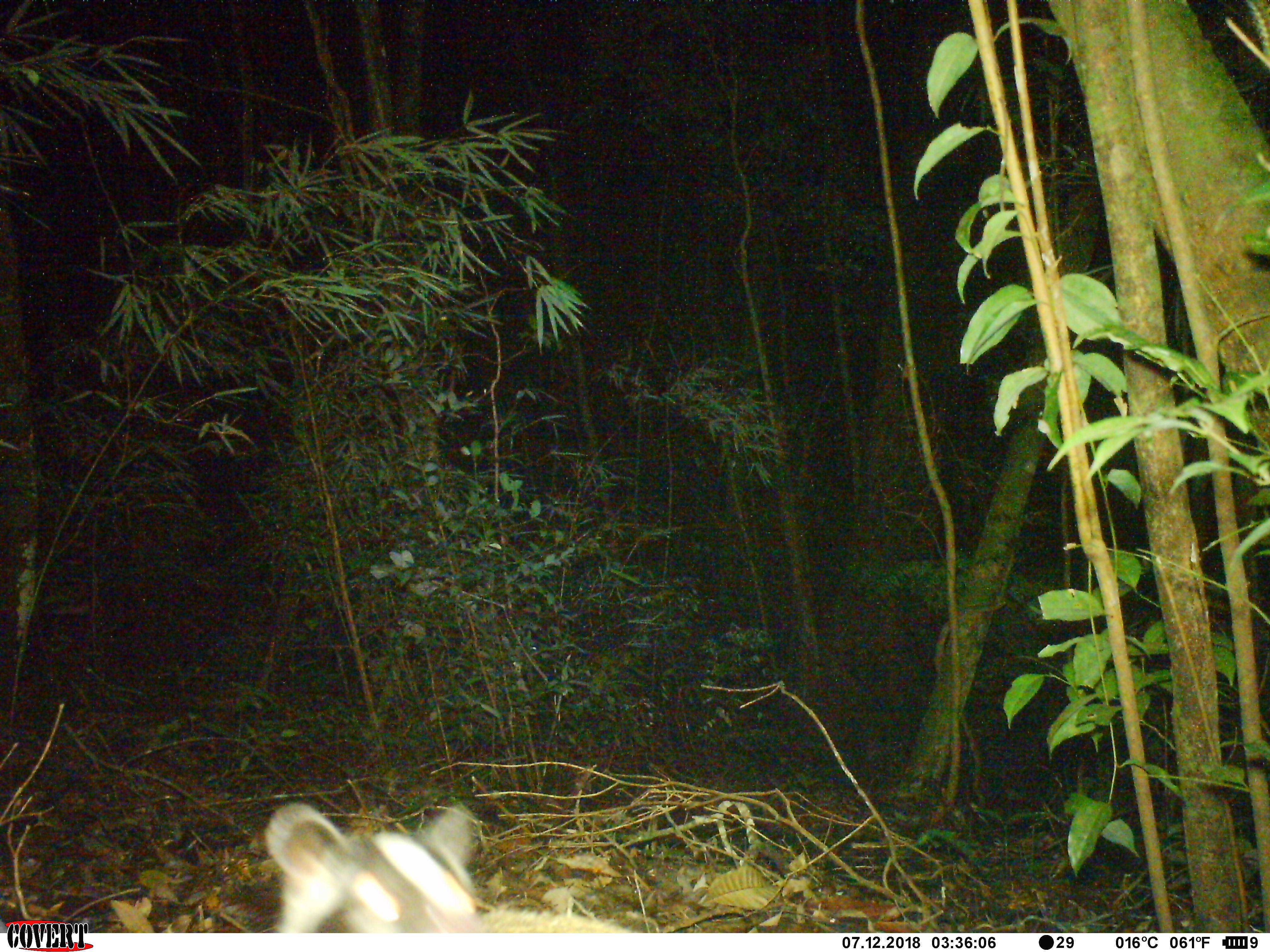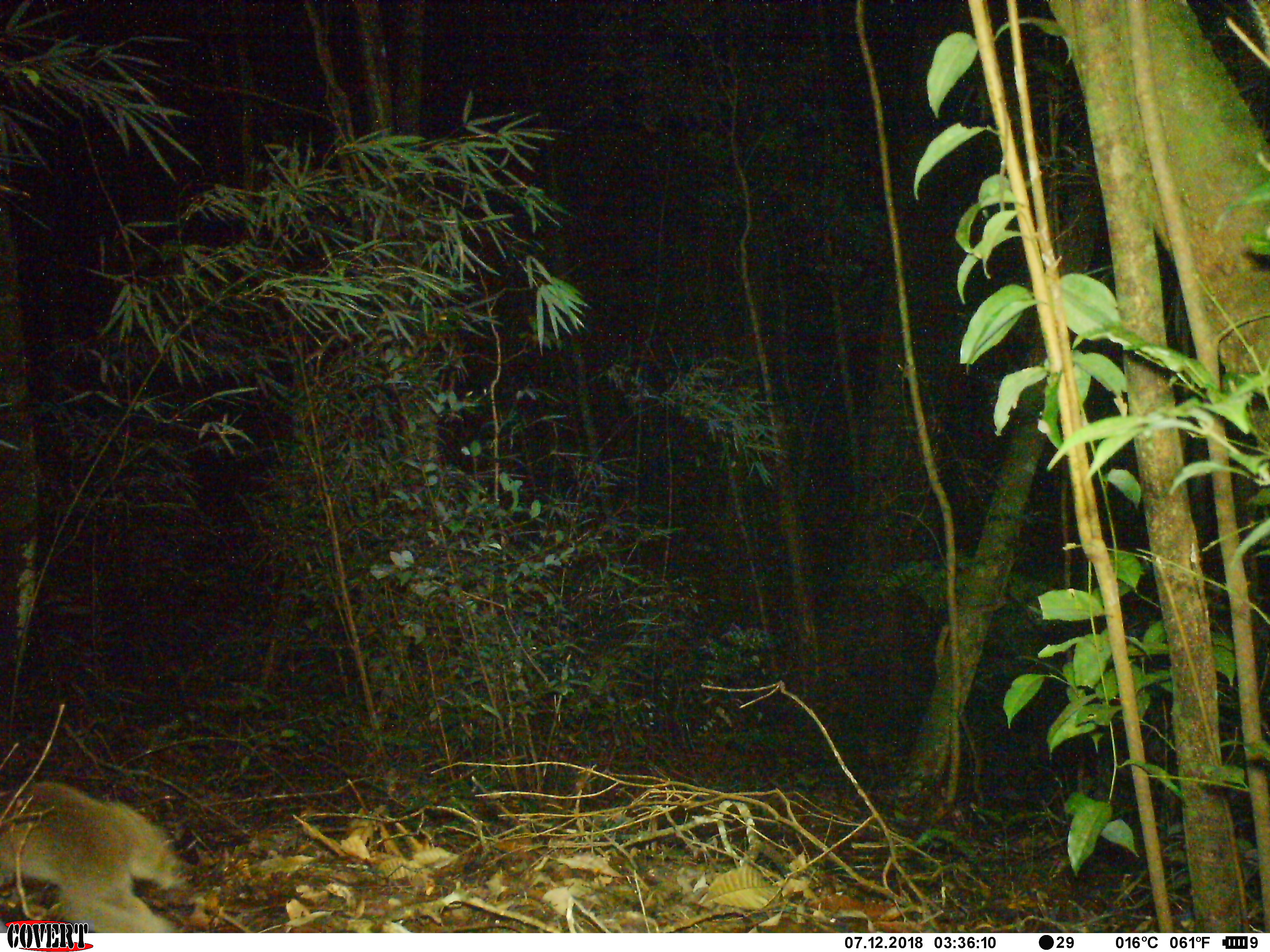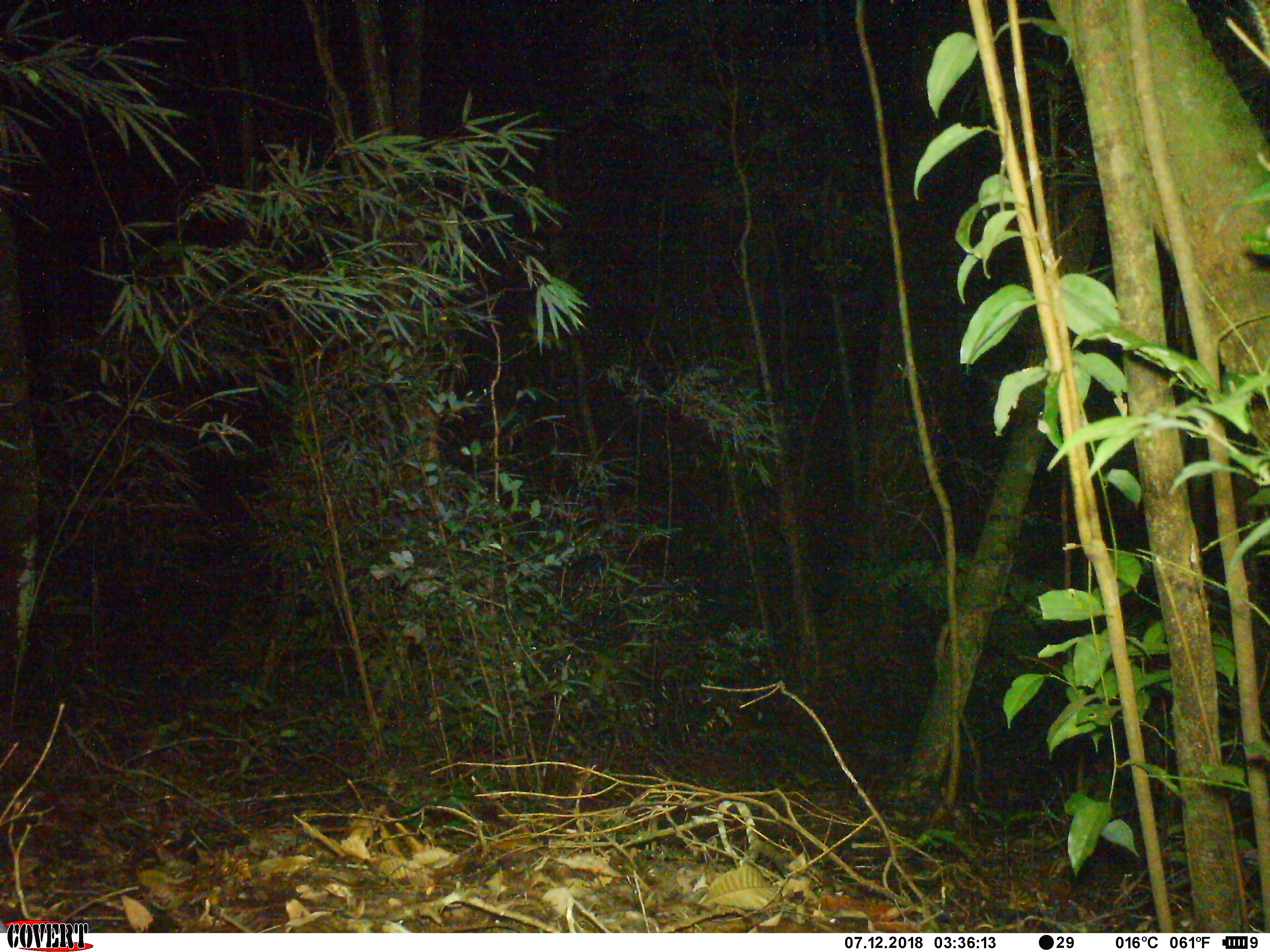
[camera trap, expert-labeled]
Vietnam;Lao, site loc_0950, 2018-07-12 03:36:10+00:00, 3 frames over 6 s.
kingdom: Animalia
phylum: Chordata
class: Mammalia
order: Carnivora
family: Viverridae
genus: Paguma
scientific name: Paguma larvata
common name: masked palm civet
Masked palm civet (Paguma larvata). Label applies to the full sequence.